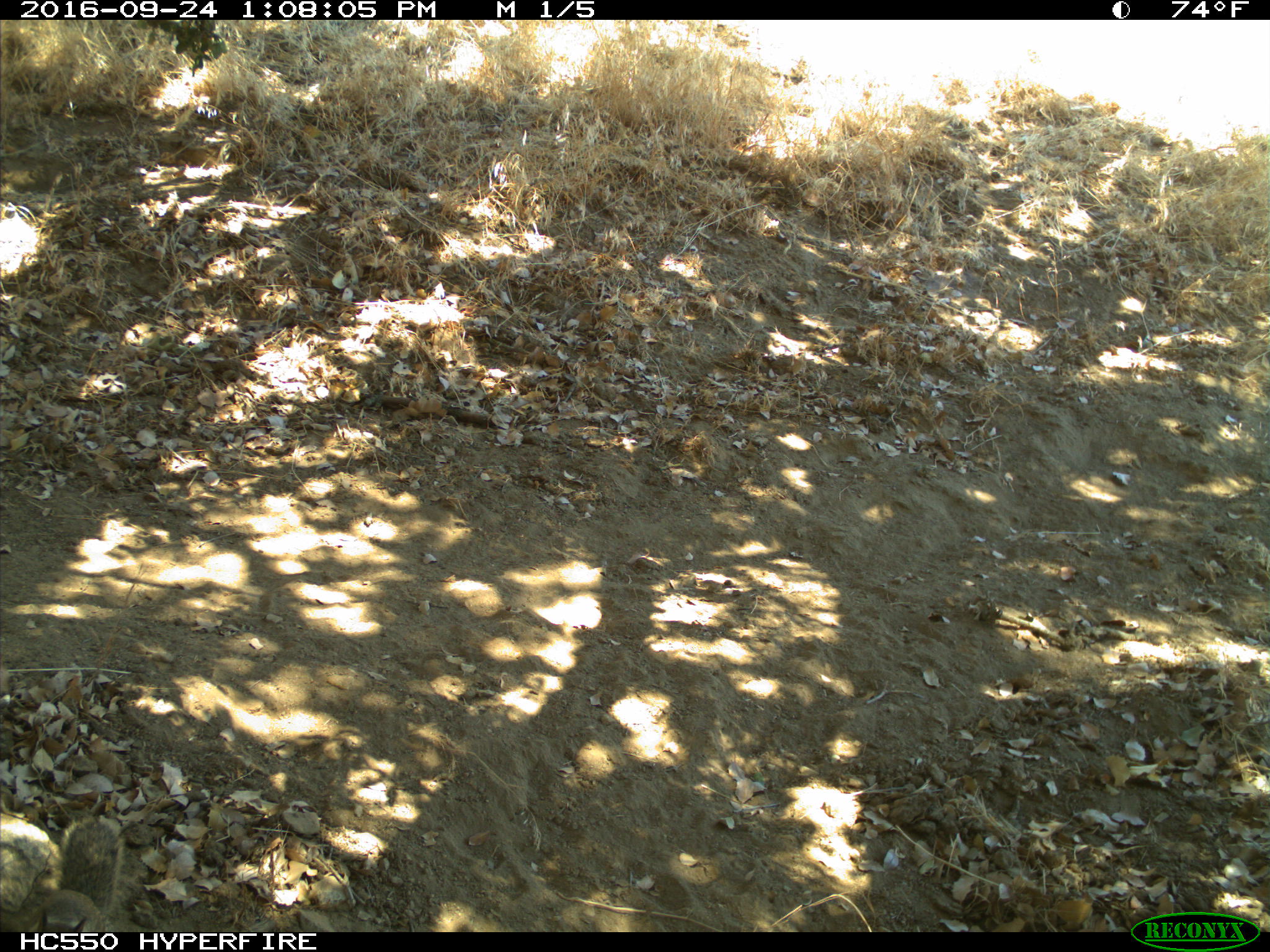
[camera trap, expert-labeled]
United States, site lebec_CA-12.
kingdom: Animalia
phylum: Chordata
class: Mammalia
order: Rodentia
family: Sciuridae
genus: Otospermophilus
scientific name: Otospermophilus beecheyi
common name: california ground squirrel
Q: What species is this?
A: Otospermophilus beecheyi (california ground squirrel).